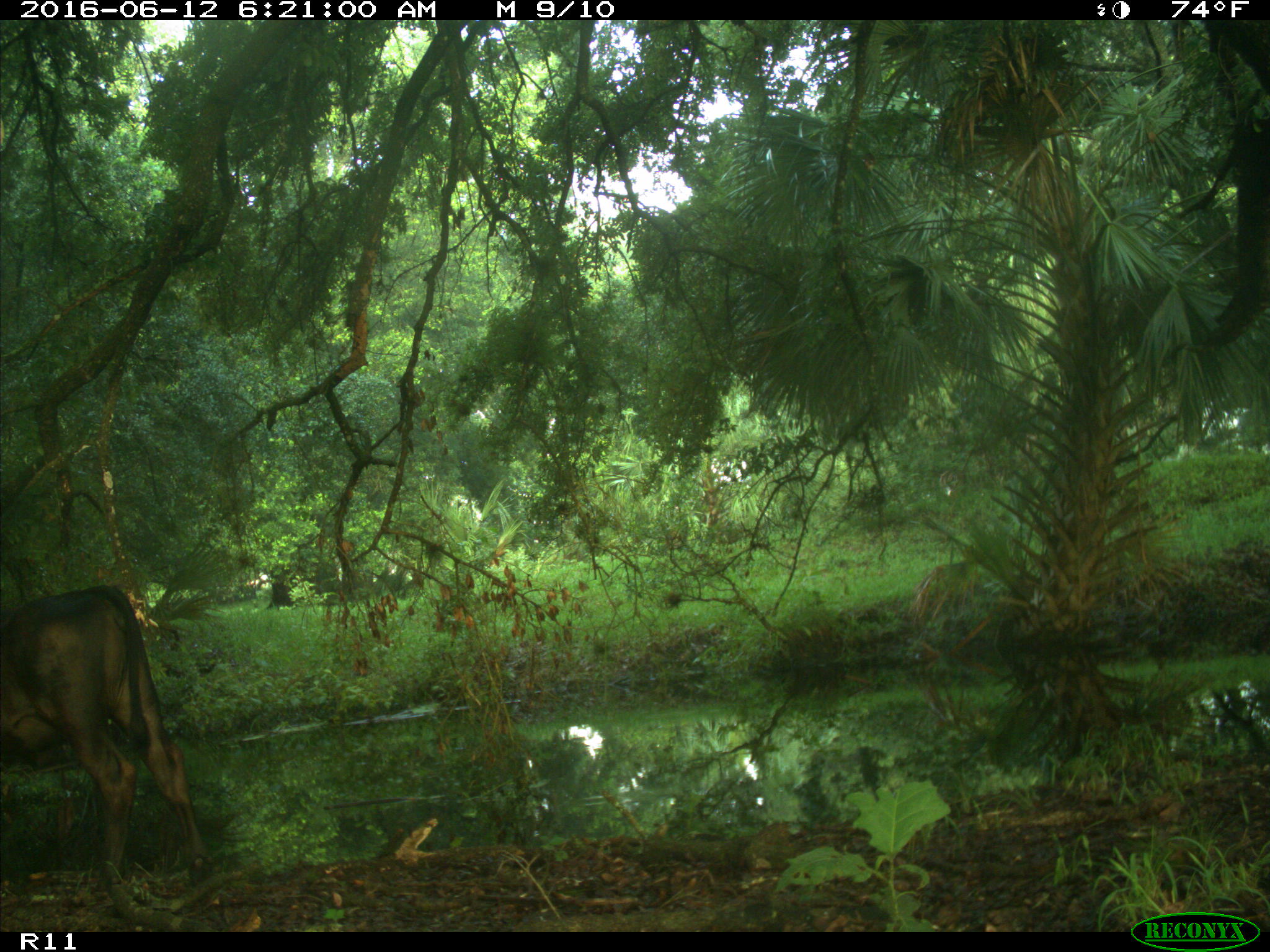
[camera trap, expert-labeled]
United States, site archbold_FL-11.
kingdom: Animalia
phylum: Chordata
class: Mammalia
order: Artiodactyla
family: Bovidae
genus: Bos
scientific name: Bos taurus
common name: domestic cow